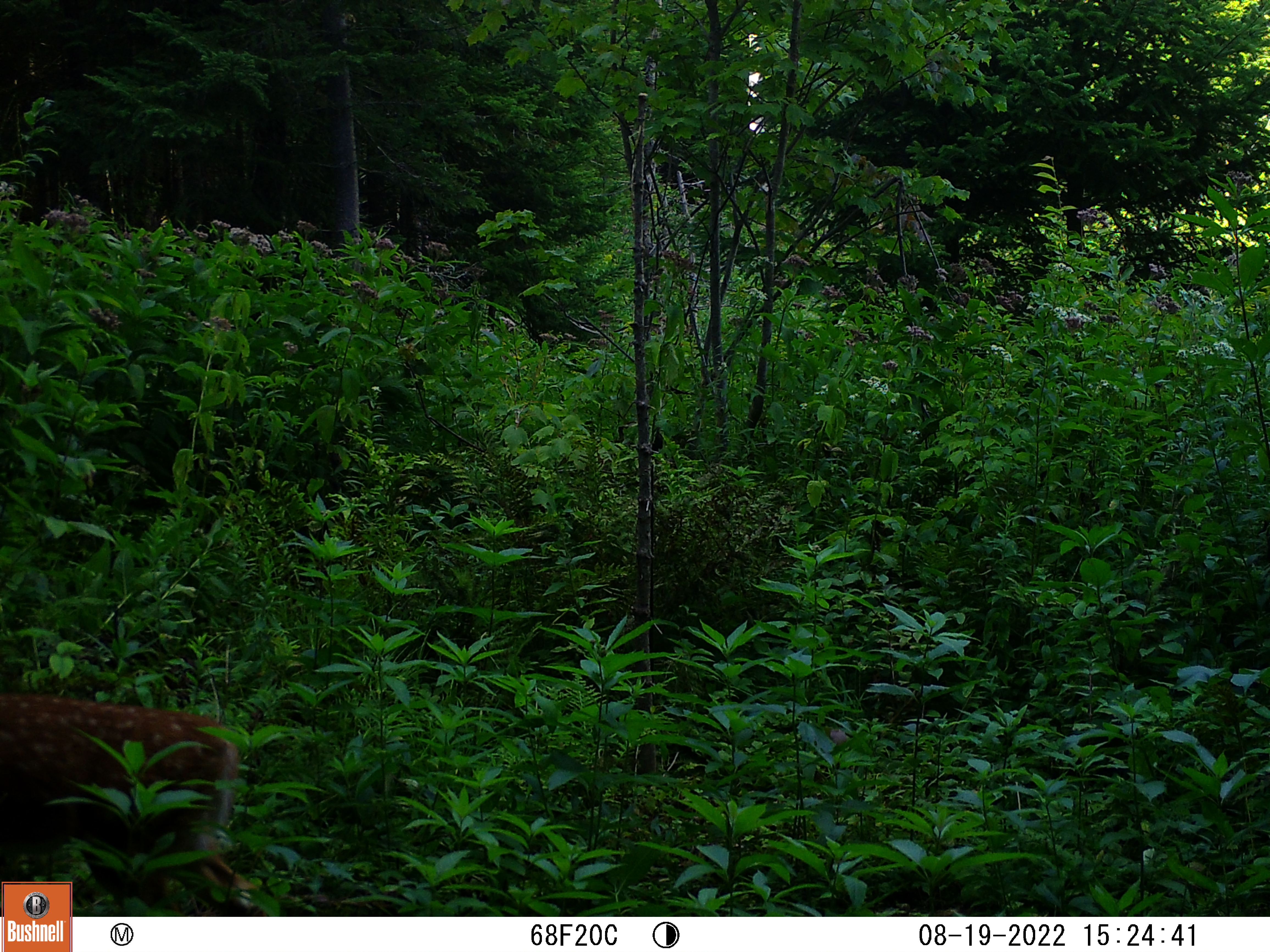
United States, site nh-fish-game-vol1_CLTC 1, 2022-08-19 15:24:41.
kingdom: Animalia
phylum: Chordata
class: Mammalia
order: Artiodactyla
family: Cervidae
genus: Odocoileus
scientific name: Odocoileus virginianus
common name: white-tailed deer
White-tailed deer (Odocoileus virginianus).